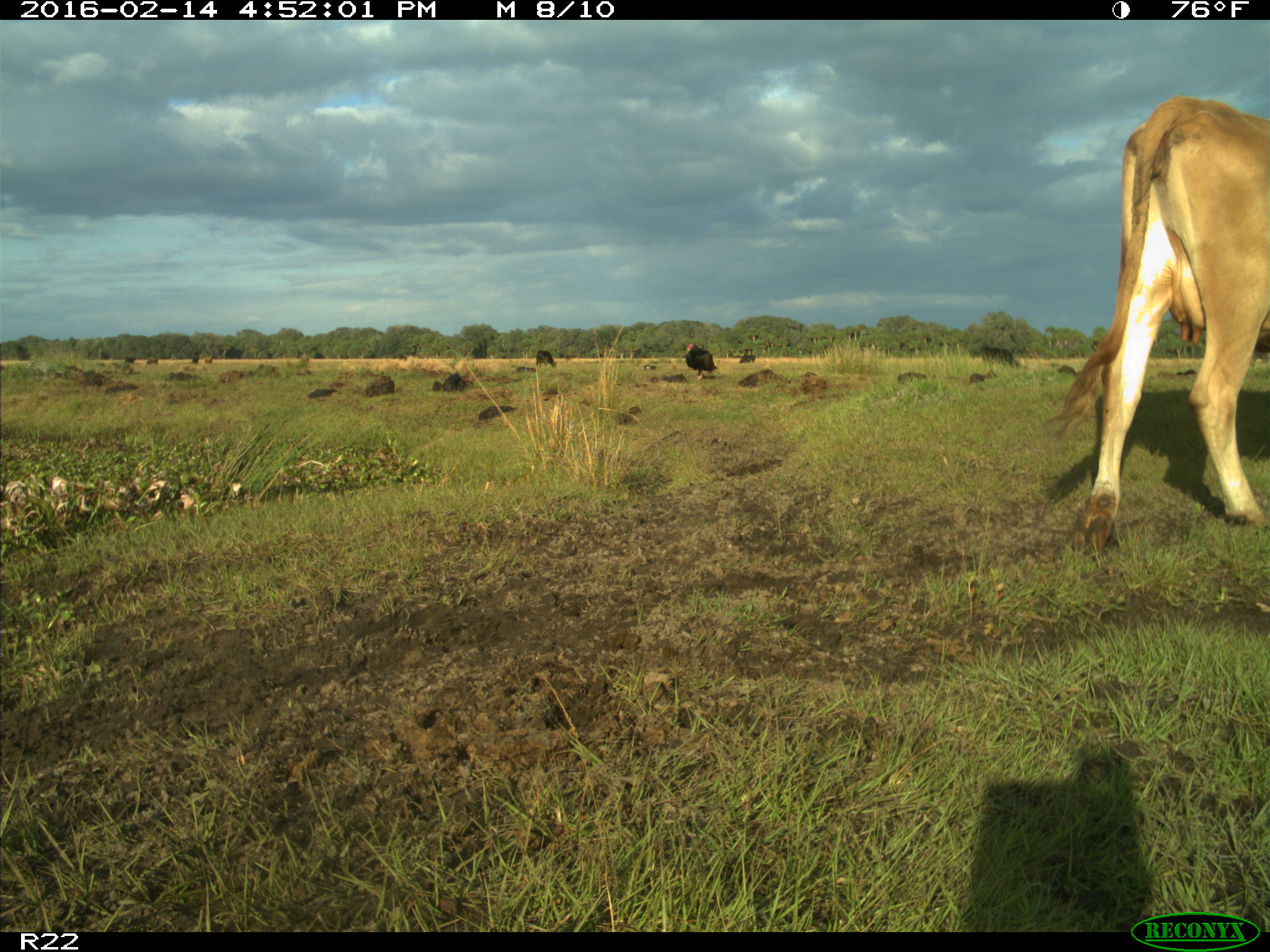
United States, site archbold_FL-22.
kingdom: Animalia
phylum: Chordata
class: Mammalia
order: Artiodactyla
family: Bovidae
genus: Bos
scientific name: Bos taurus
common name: domestic cow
Bos taurus (domestic cow).